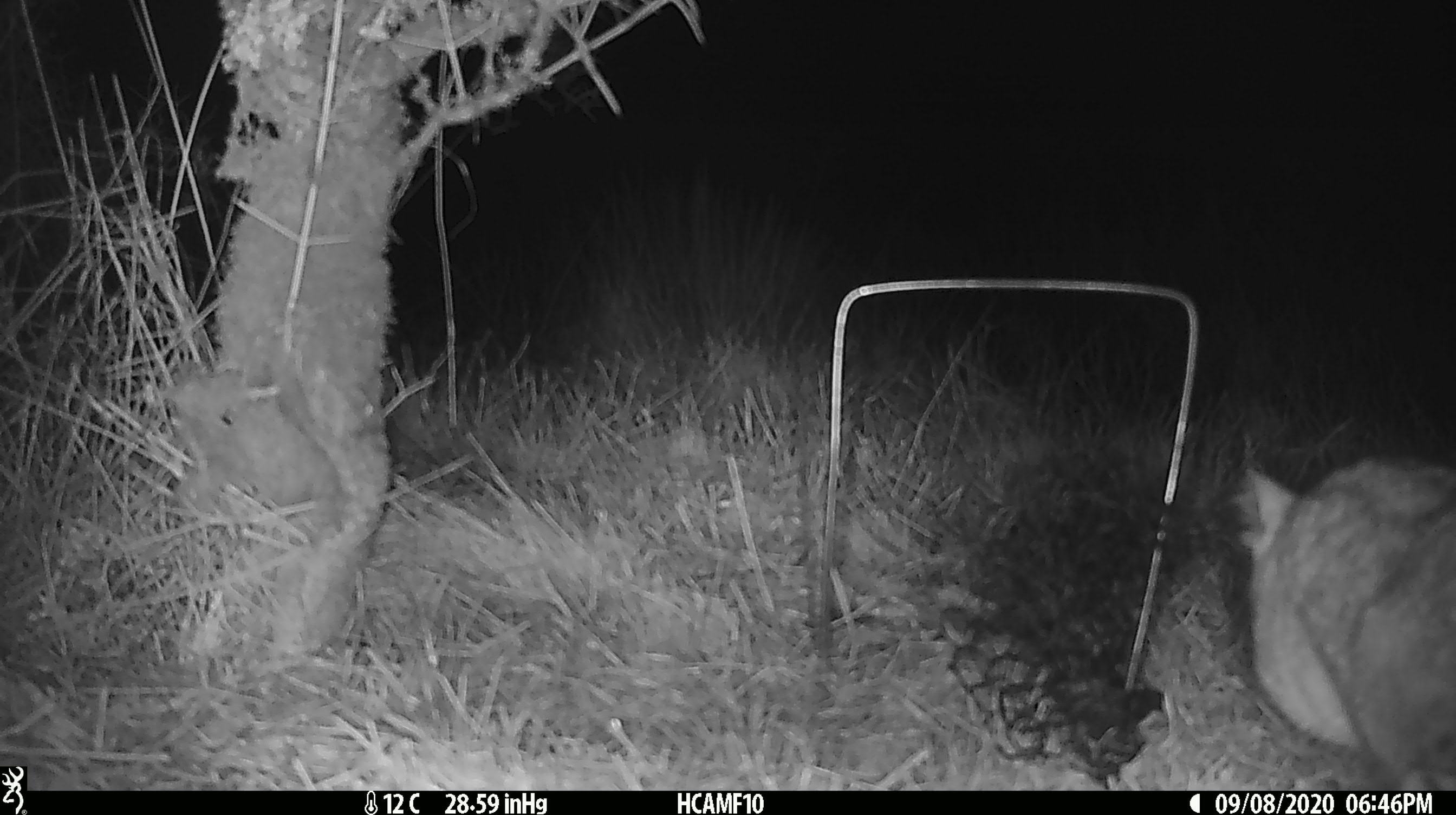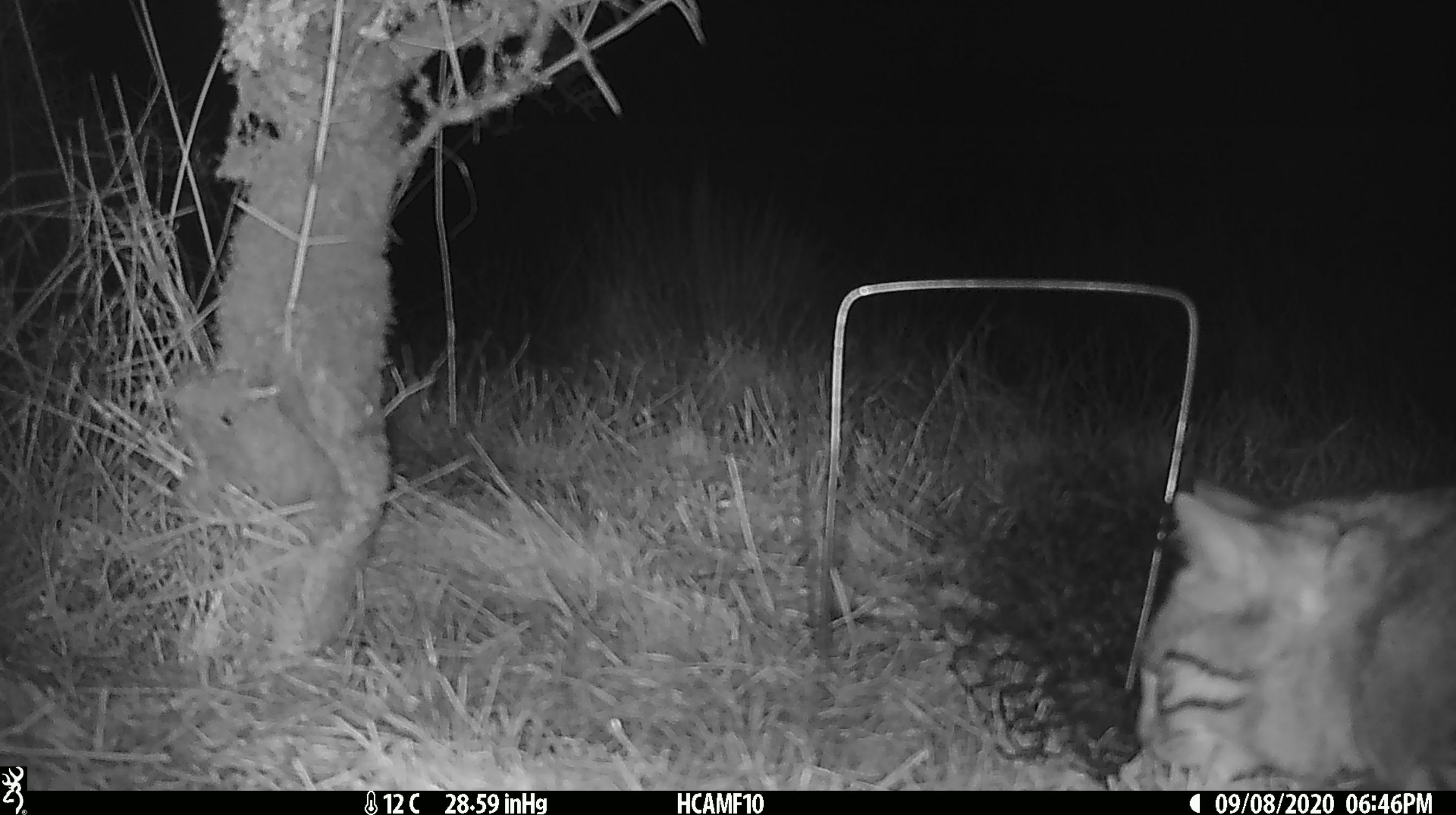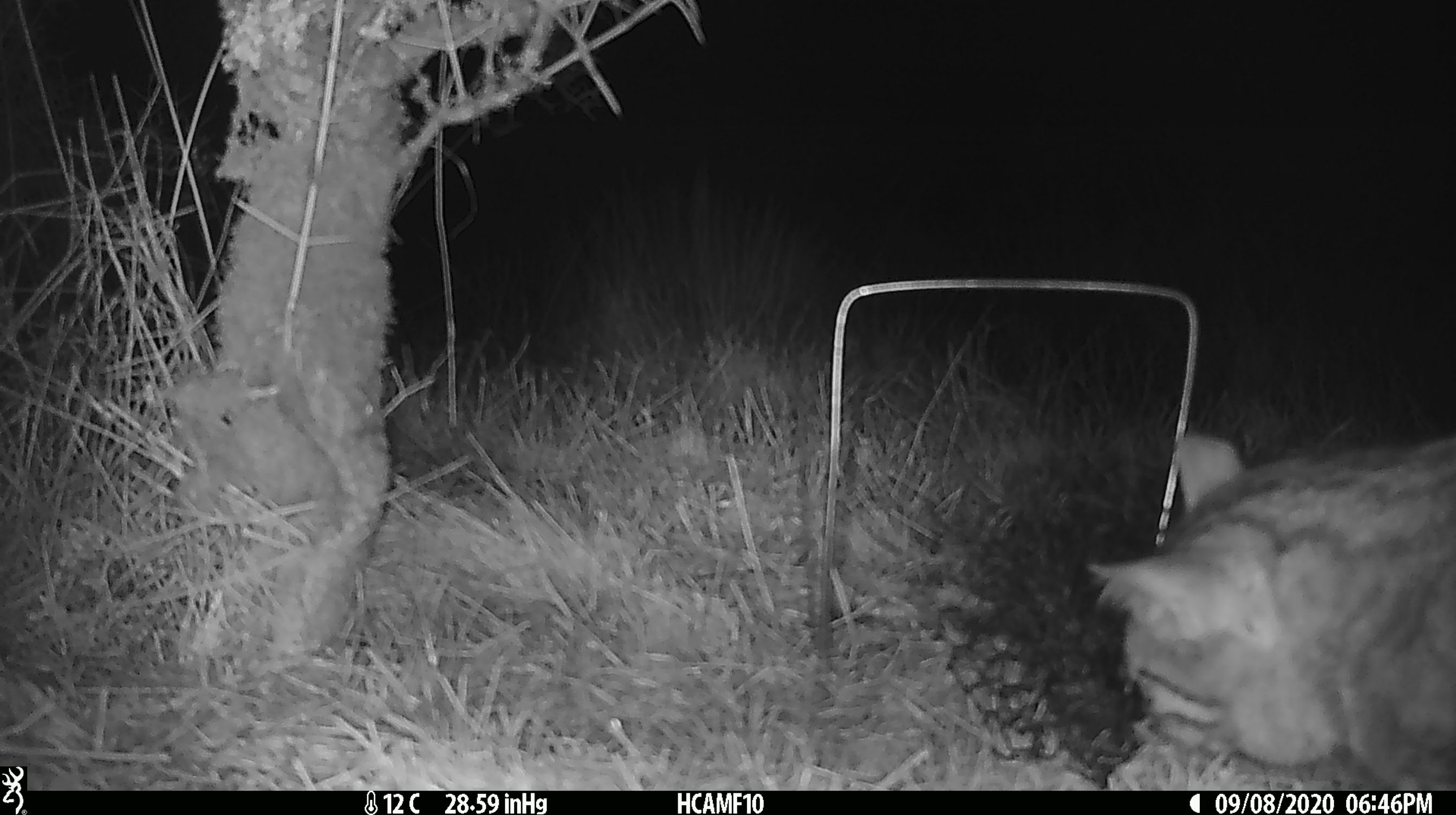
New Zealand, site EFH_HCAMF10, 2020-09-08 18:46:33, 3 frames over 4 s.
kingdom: Animalia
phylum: Chordata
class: Mammalia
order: Carnivora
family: Felidae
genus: Felis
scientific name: Felis catus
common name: domestic cat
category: cat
Cat (domestic cat) (Felis catus).